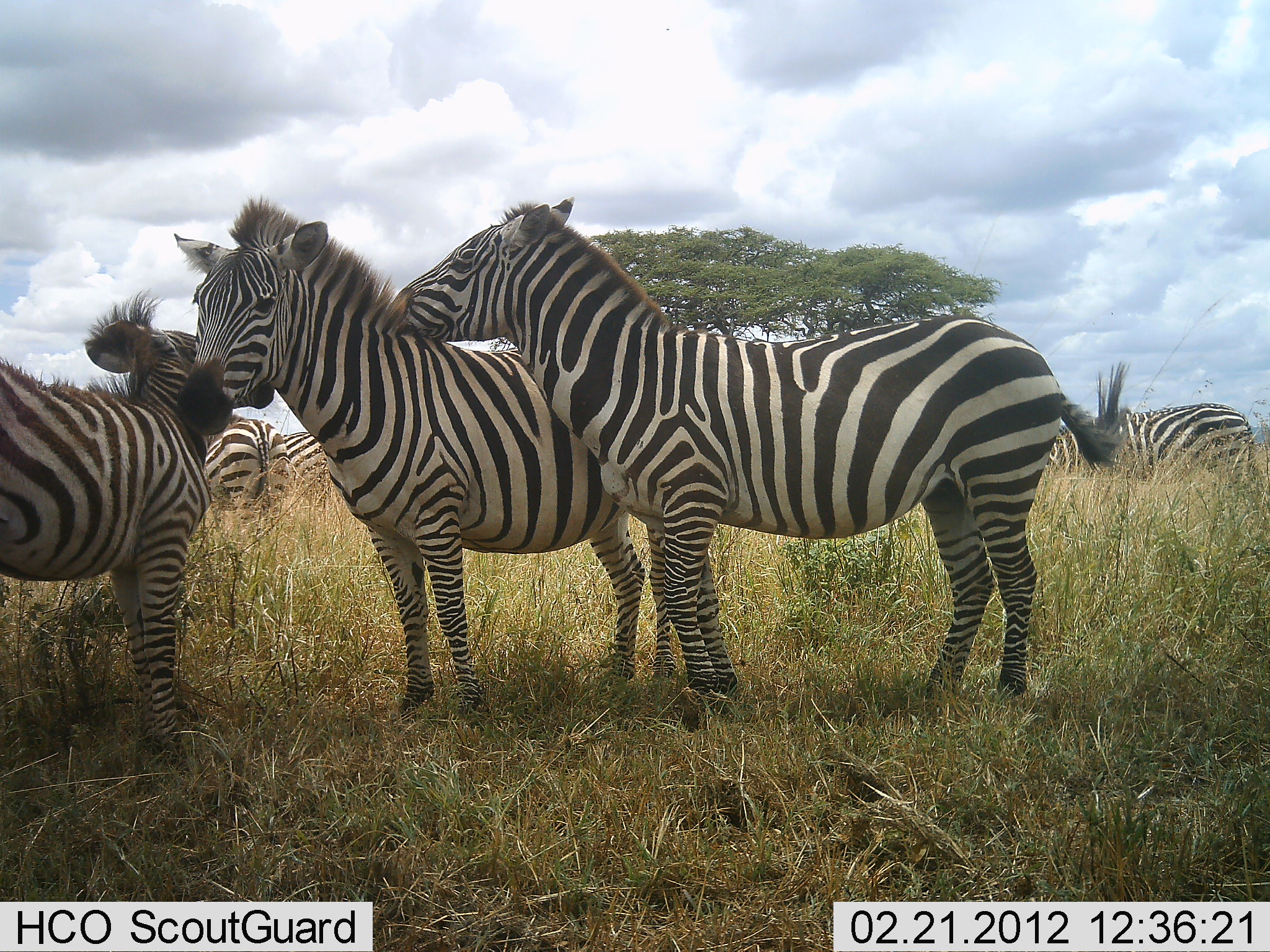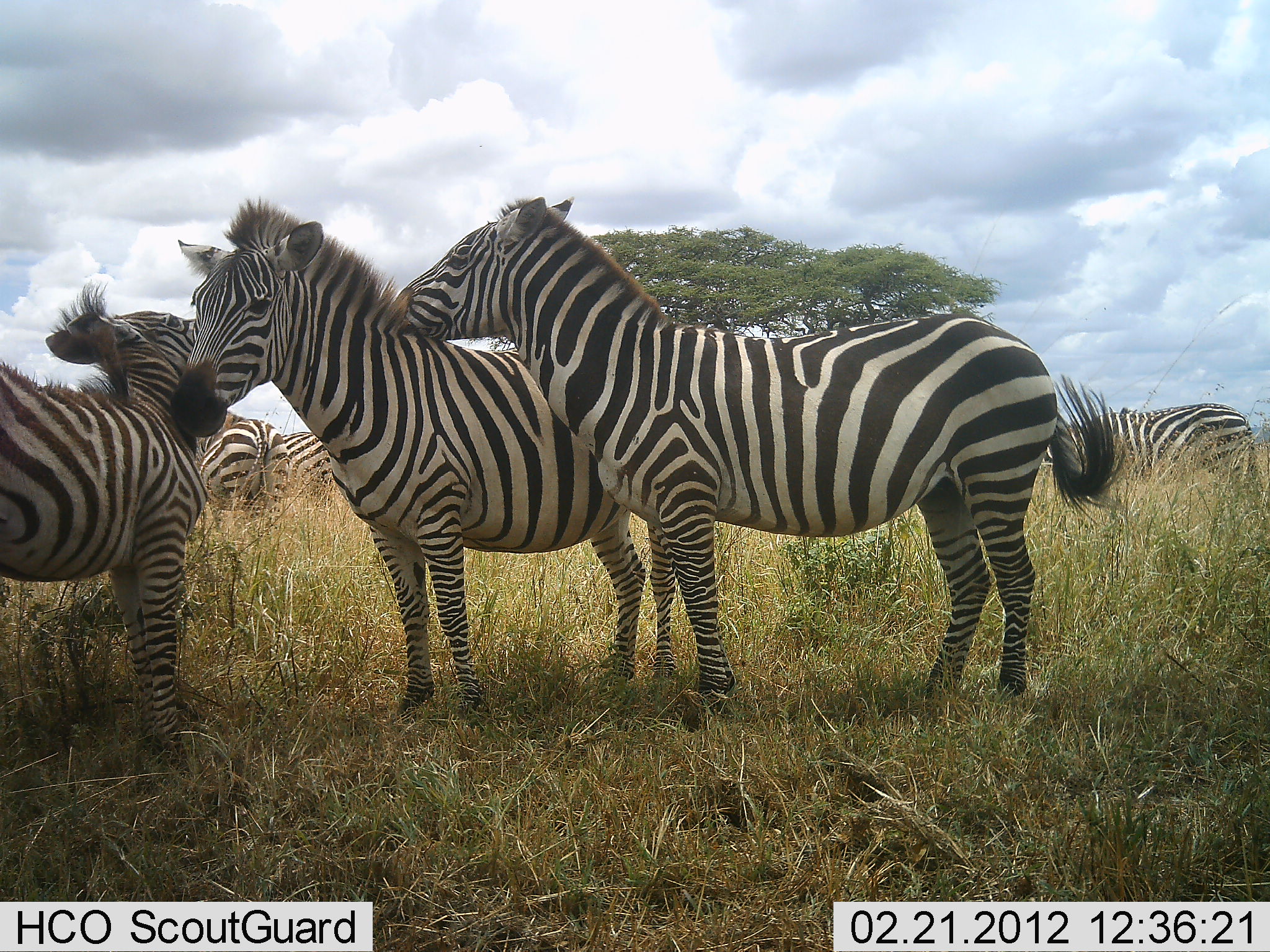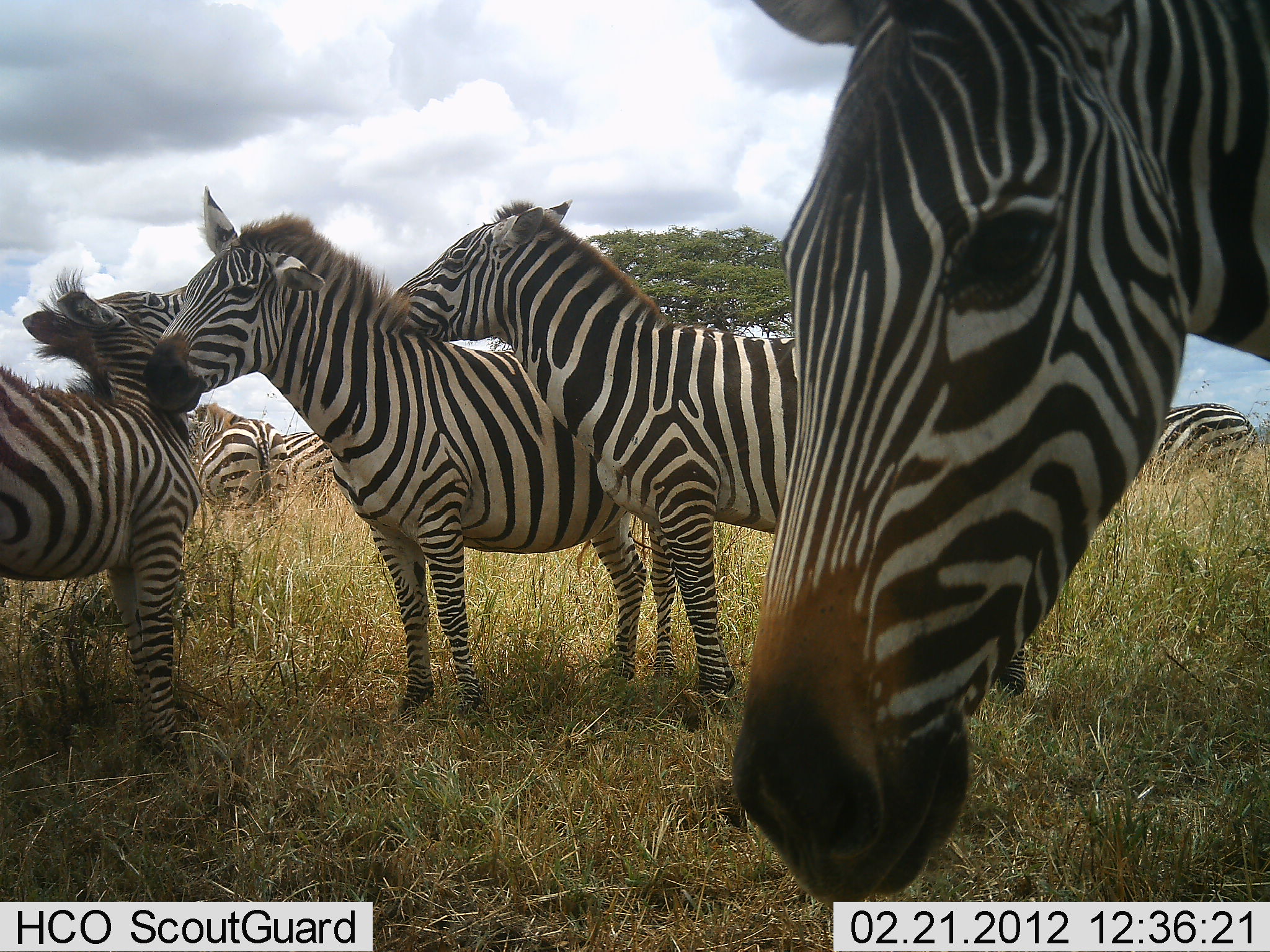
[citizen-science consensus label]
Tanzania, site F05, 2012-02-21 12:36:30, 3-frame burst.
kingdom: Animalia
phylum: Chordata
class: Mammalia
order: Perissodactyla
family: Equidae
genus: Equus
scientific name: Equus quagga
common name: plains zebra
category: zebra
Zebra (plains zebra) (Equus quagga), count 7. Behavior (volunteer vote fractions): standing 91%, resting 0%, moving 27%, interacting 77%. Young present (vote fraction): 50%. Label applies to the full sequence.